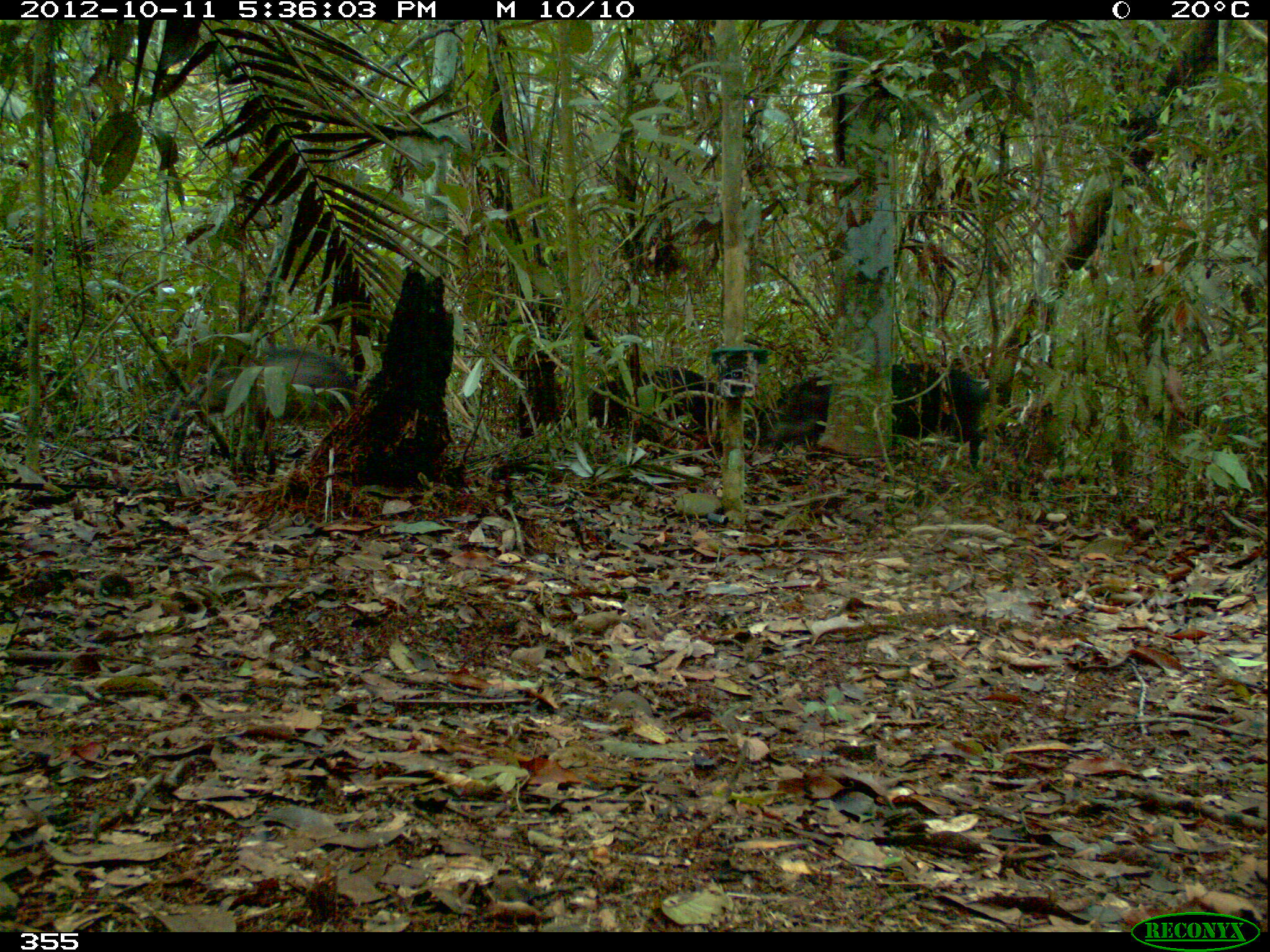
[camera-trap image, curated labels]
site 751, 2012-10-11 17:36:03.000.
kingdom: Animalia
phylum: Chordata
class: Mammalia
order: Artiodactyla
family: Tayassuidae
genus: Tayassu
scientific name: Tayassu pecari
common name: white-lipped peccary